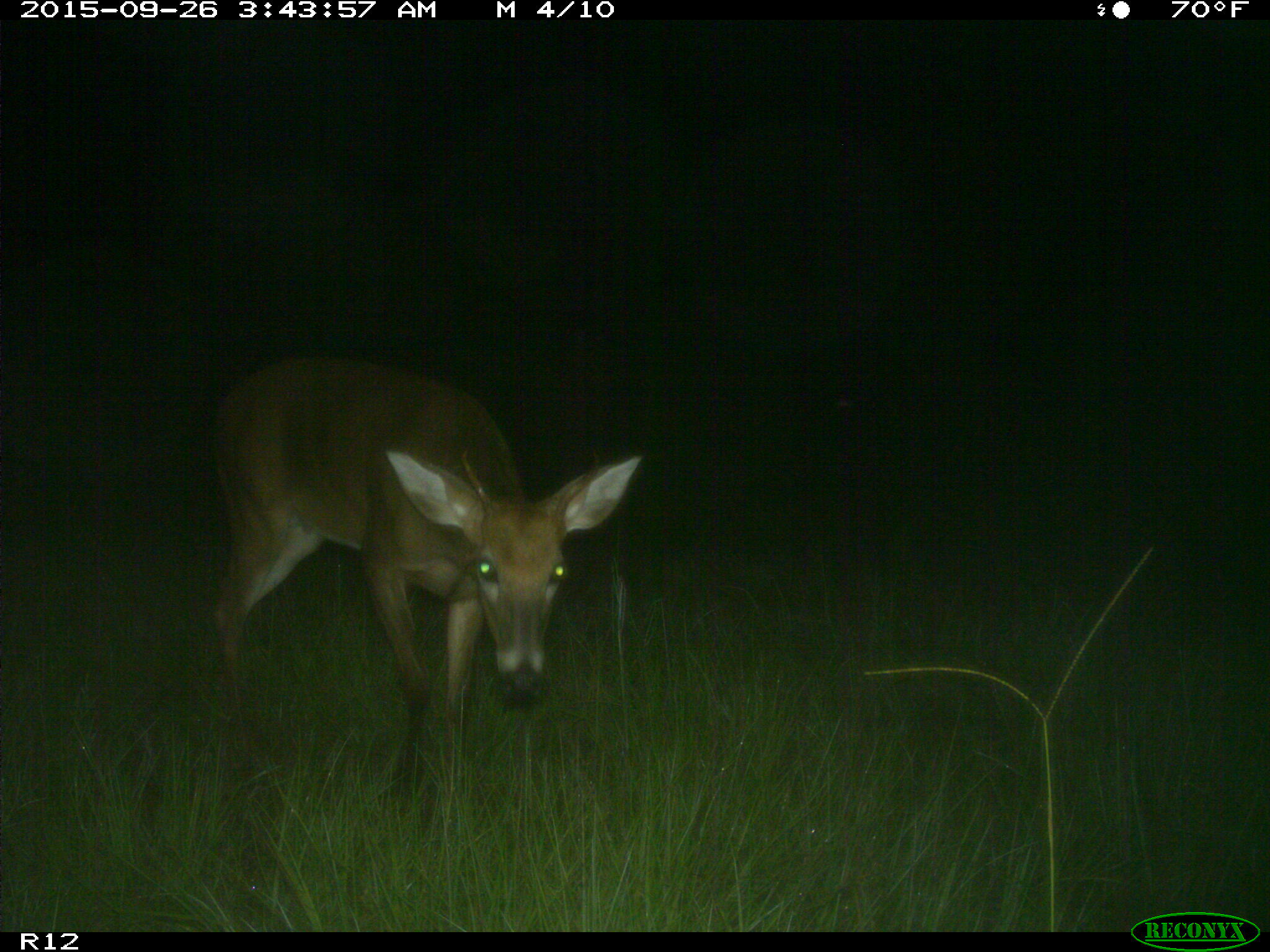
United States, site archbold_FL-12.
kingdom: Animalia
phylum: Chordata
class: Mammalia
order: Artiodactyla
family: Cervidae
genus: Odocoileus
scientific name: Odocoileus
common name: deer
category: unidentified deer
Unidentified deer (deer) (Odocoileus).